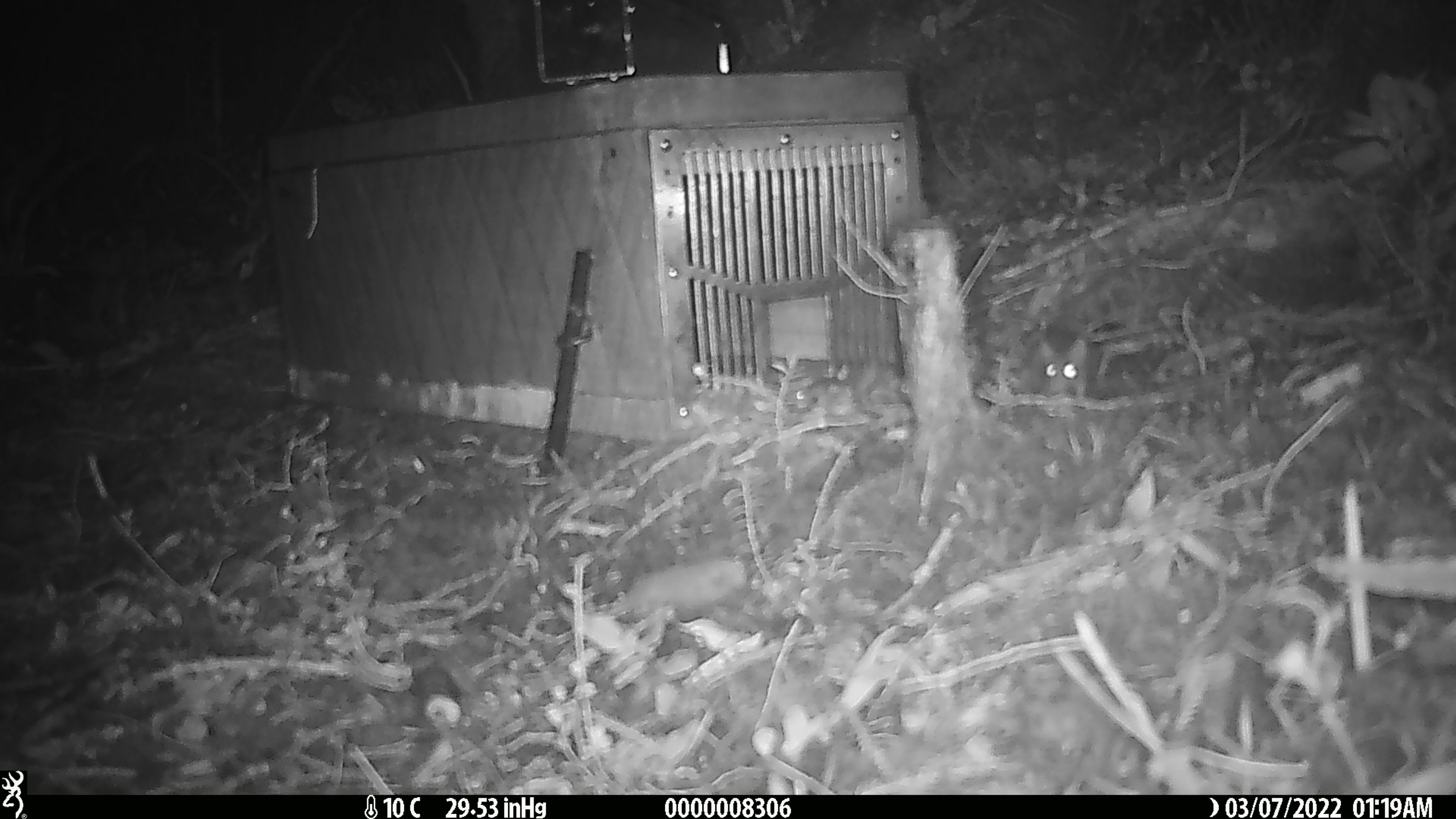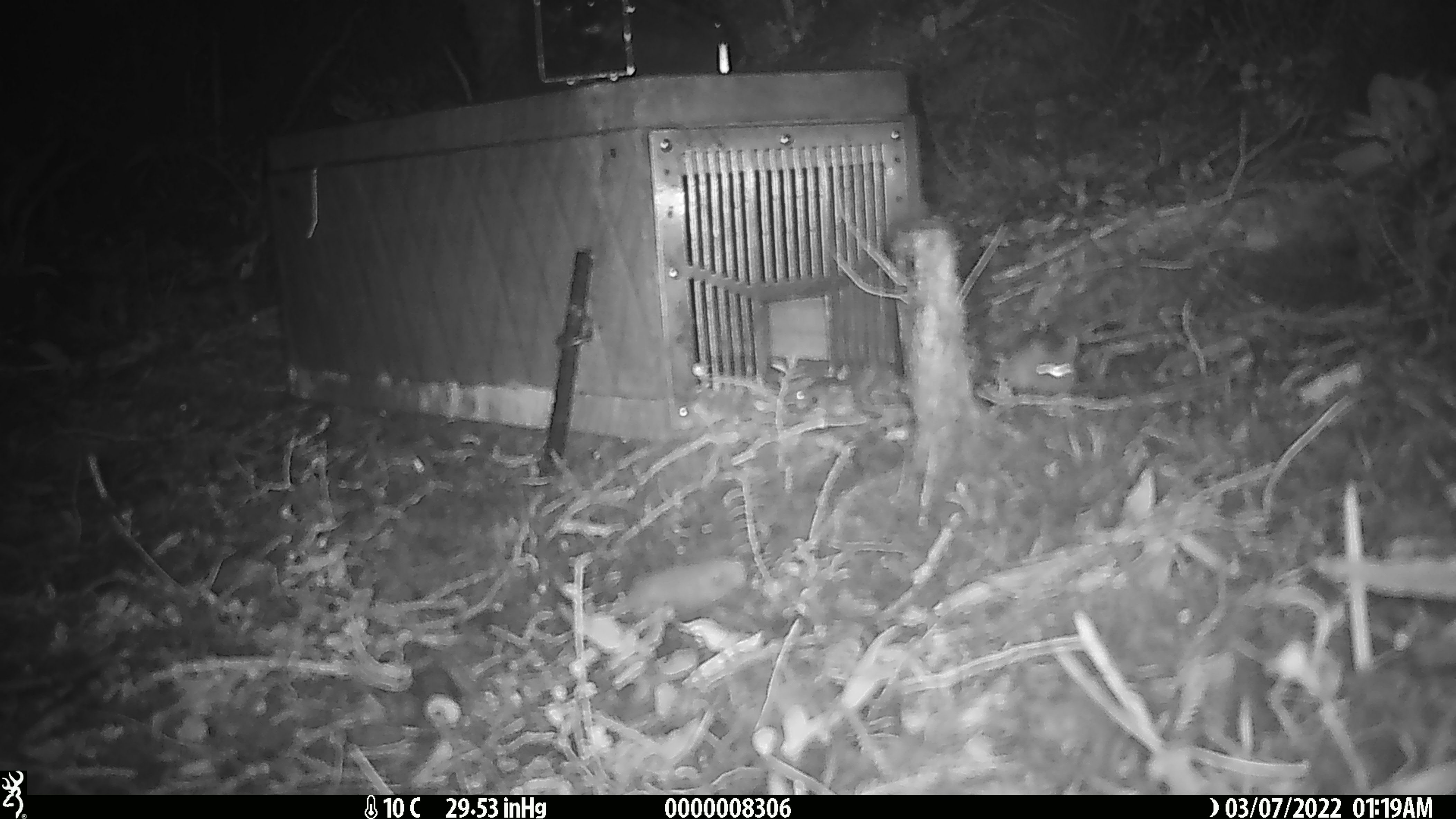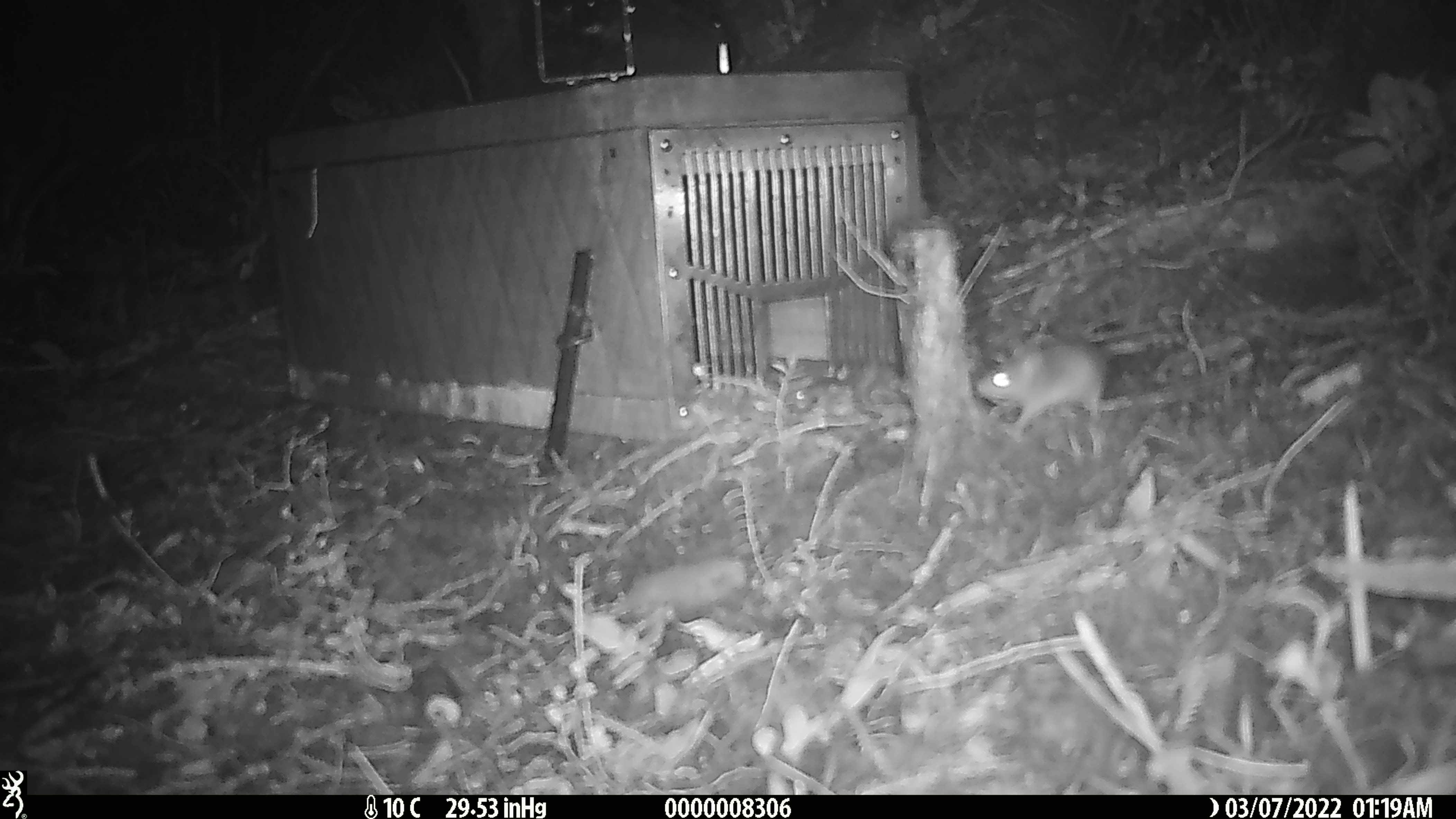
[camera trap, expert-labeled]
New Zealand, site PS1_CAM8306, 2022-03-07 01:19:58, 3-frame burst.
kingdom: Animalia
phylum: Chordata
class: Mammalia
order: Rodentia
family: Muridae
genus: Mus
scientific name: Mus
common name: mouse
Mouse (Mus).